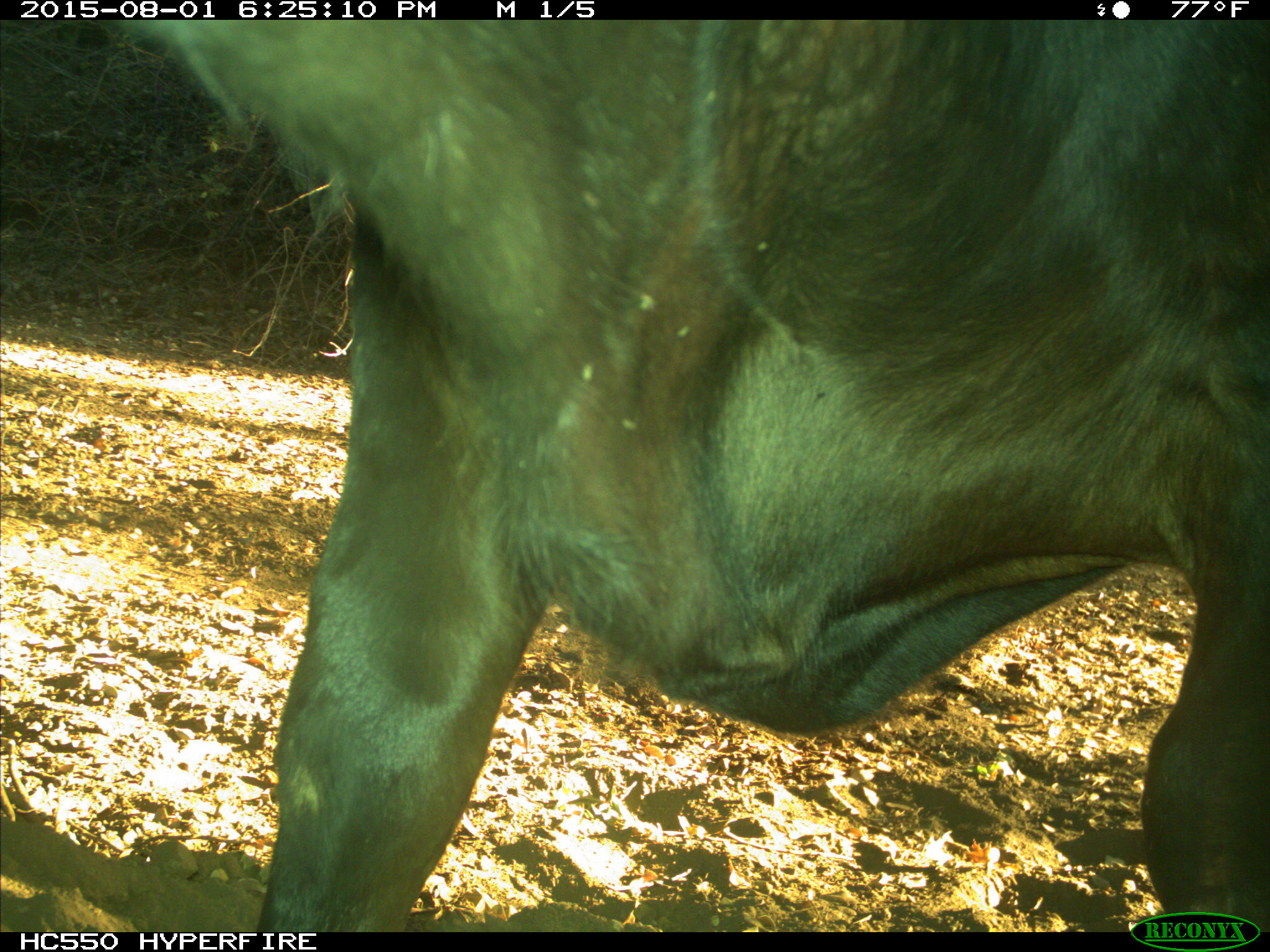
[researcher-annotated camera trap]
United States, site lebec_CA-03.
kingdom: Animalia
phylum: Chordata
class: Mammalia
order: Artiodactyla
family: Bovidae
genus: Bos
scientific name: Bos taurus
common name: domestic cow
Bos taurus (domestic cow).